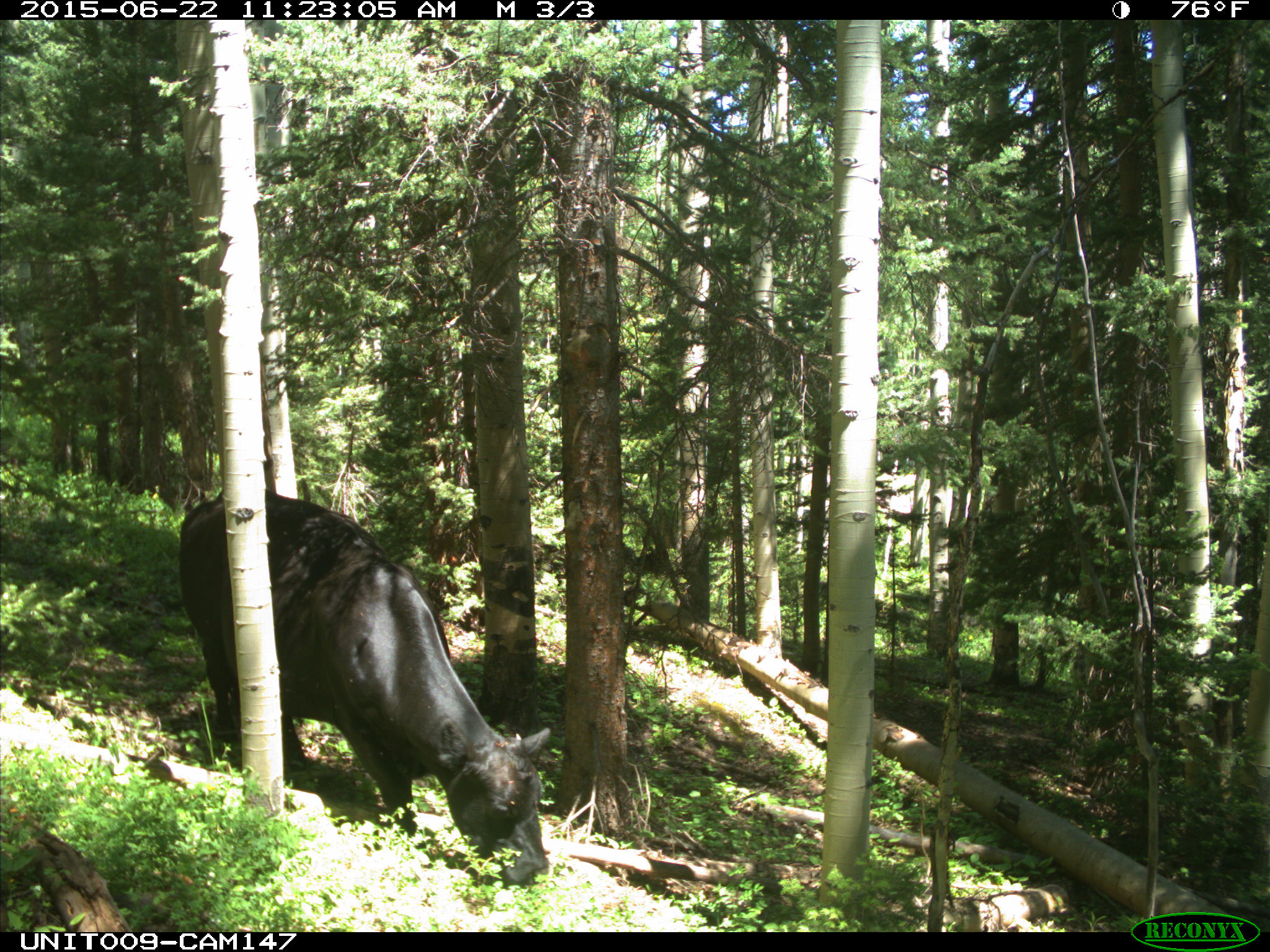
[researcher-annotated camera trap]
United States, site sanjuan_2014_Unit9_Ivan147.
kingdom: Animalia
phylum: Chordata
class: Mammalia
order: Artiodactyla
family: Bovidae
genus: Bos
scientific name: Bos taurus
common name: domestic cow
Bos taurus (domestic cow).